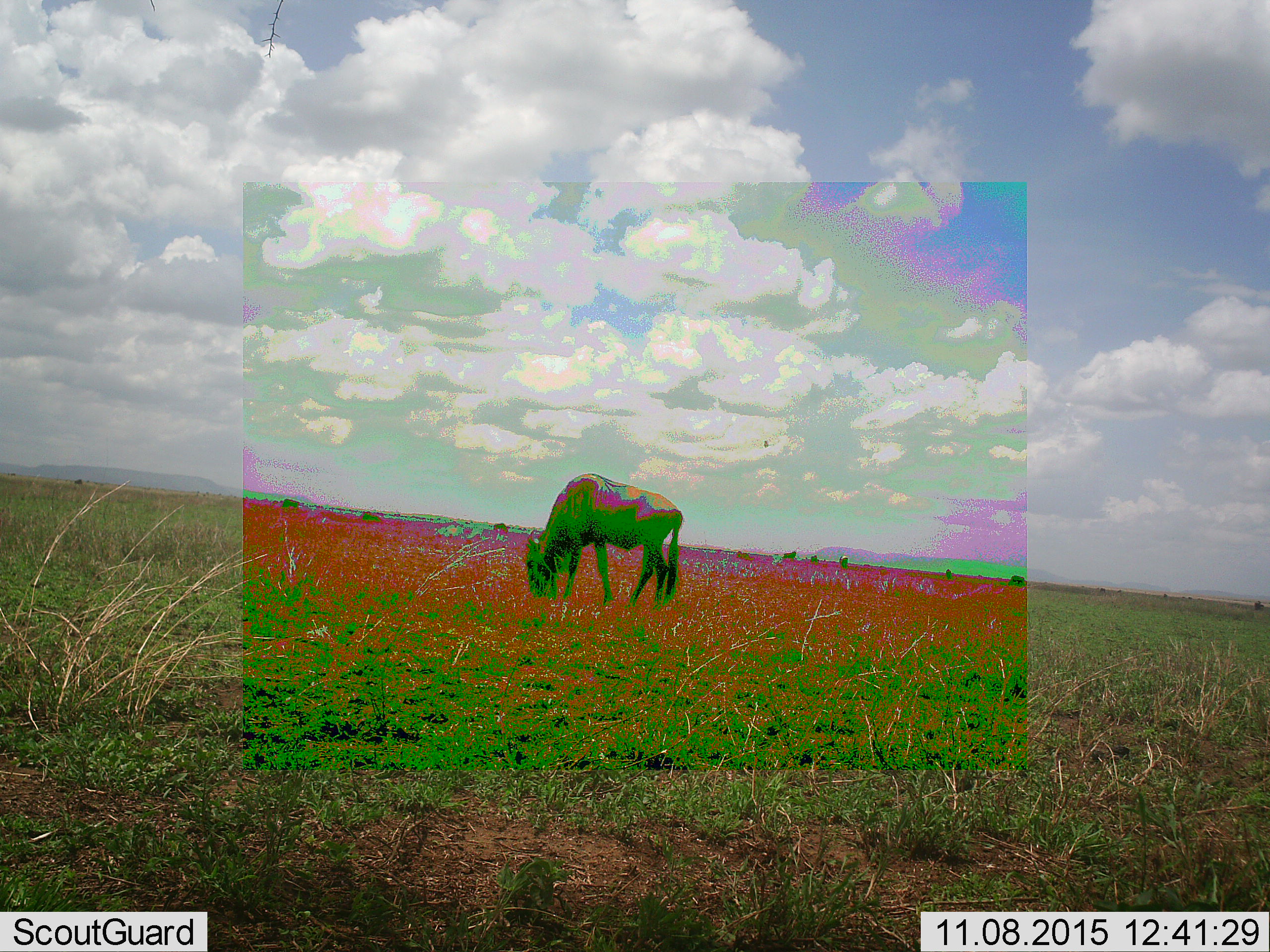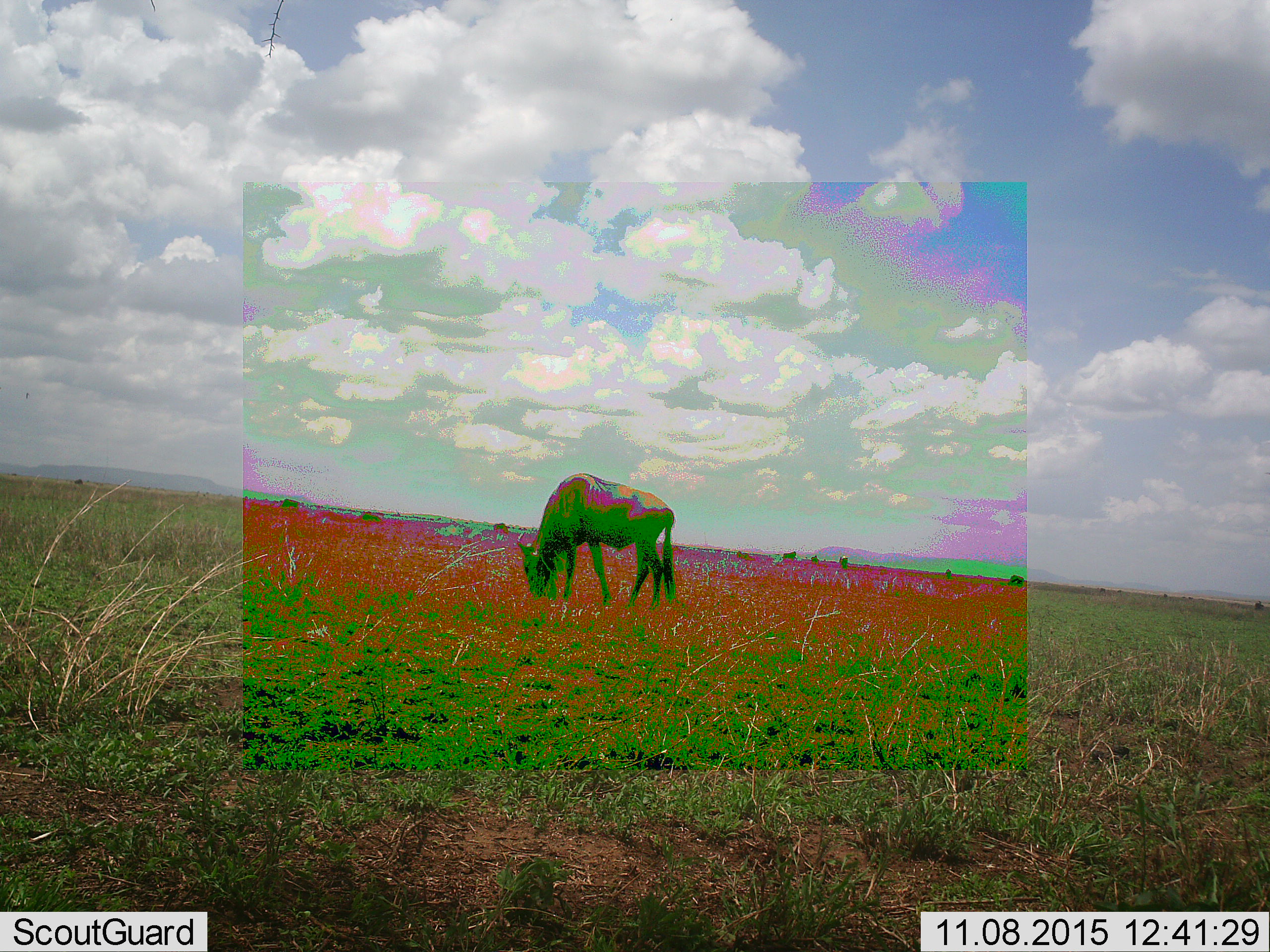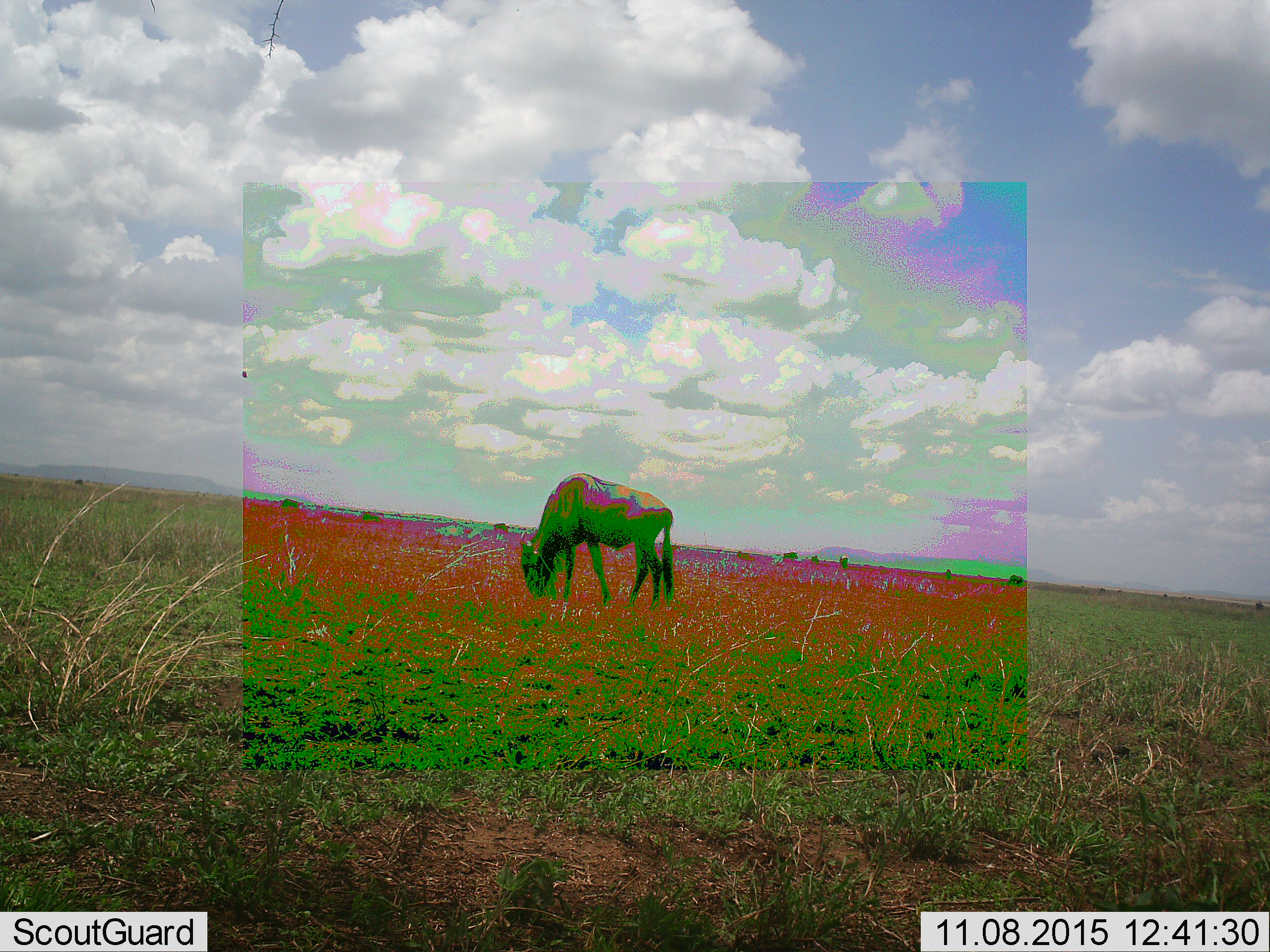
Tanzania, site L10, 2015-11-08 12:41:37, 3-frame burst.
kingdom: Animalia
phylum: Chordata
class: Mammalia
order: Artiodactyla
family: Bovidae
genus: Connochaetes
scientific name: Connochaetes taurinus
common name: blue wildebeest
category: wildebeest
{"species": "wildebeest (blue wildebeest) (Connochaetes taurinus)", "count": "1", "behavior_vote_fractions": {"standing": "30%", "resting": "20%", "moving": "0%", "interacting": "0%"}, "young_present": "0%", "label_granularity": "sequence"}